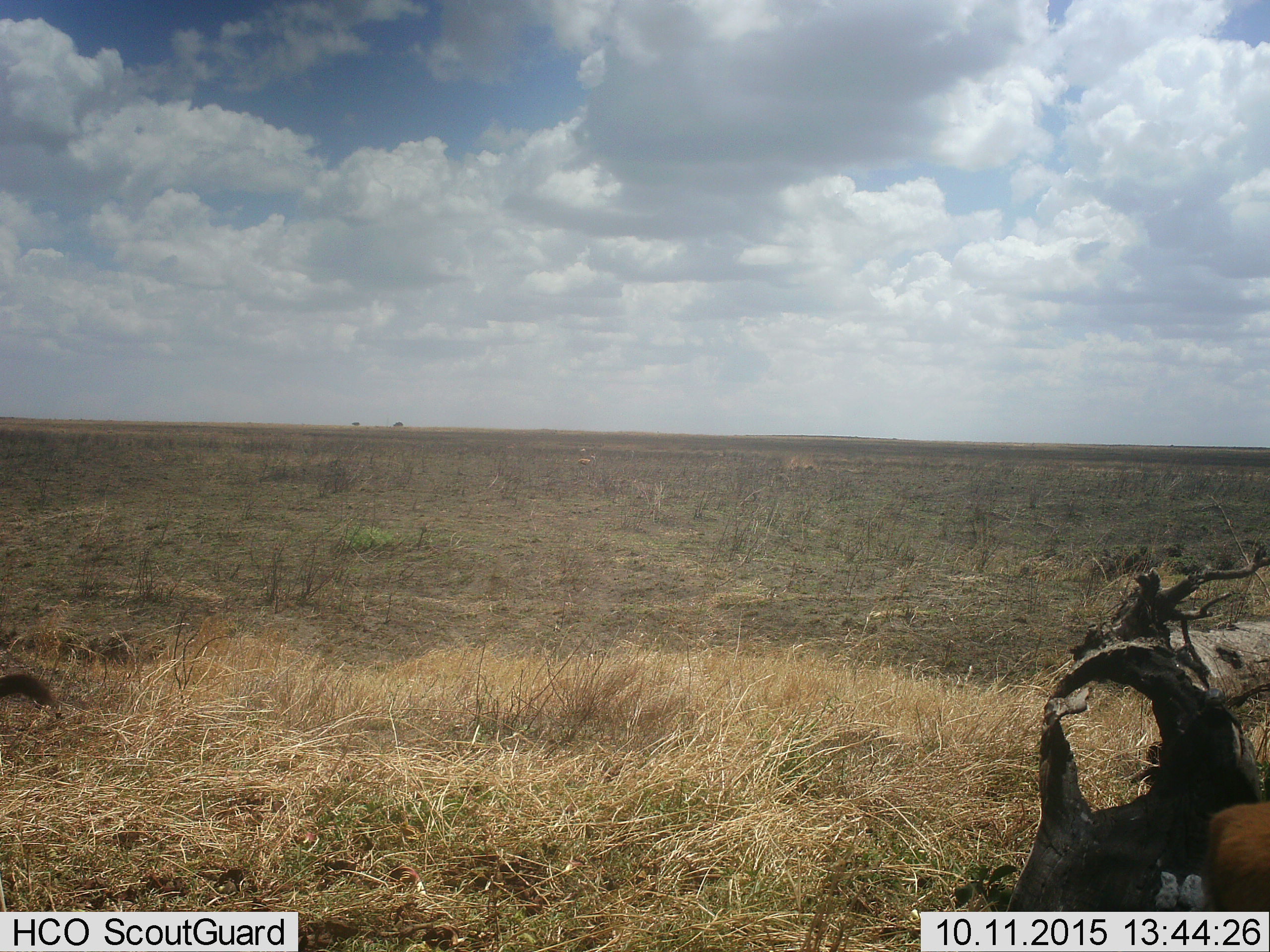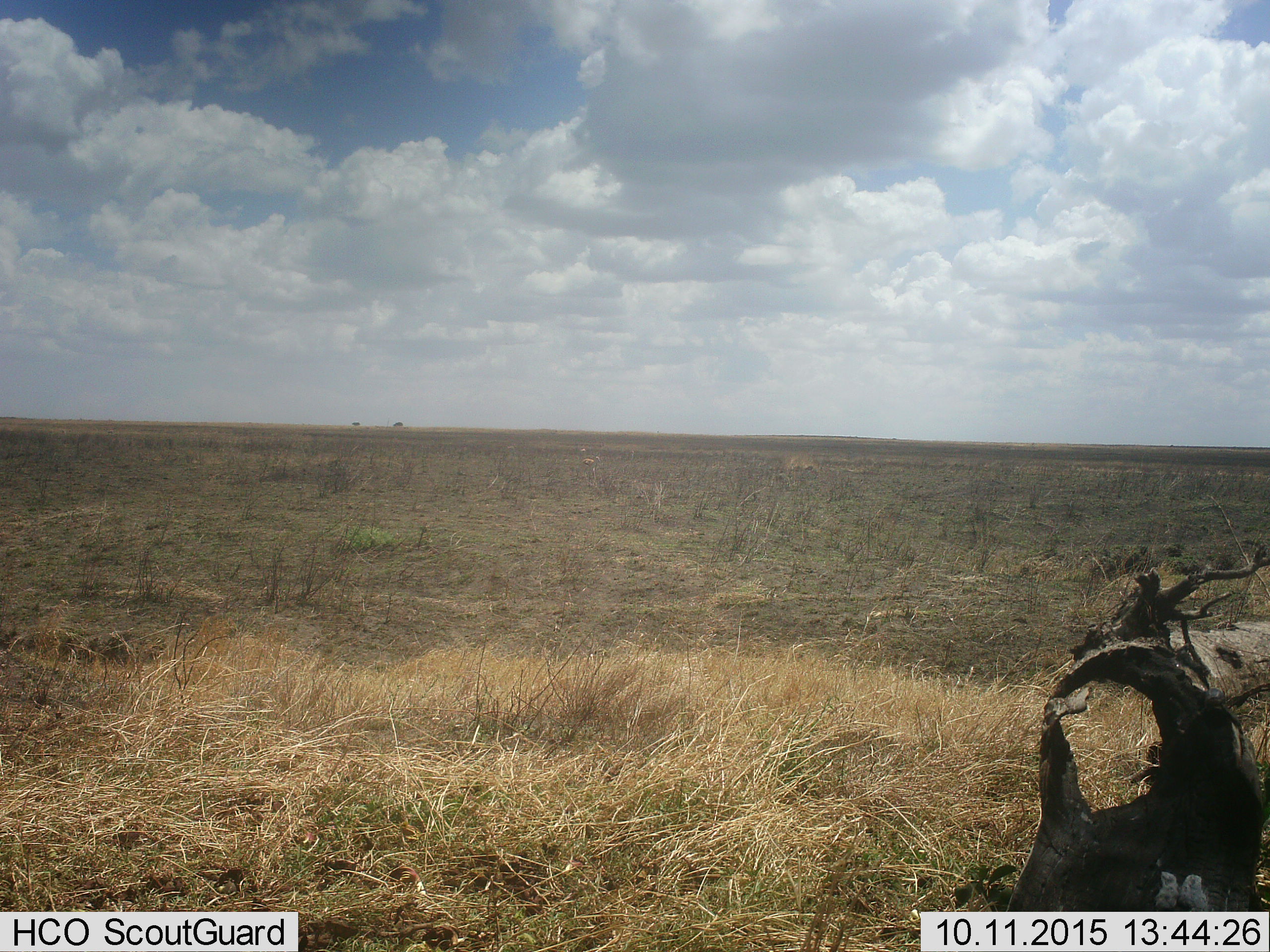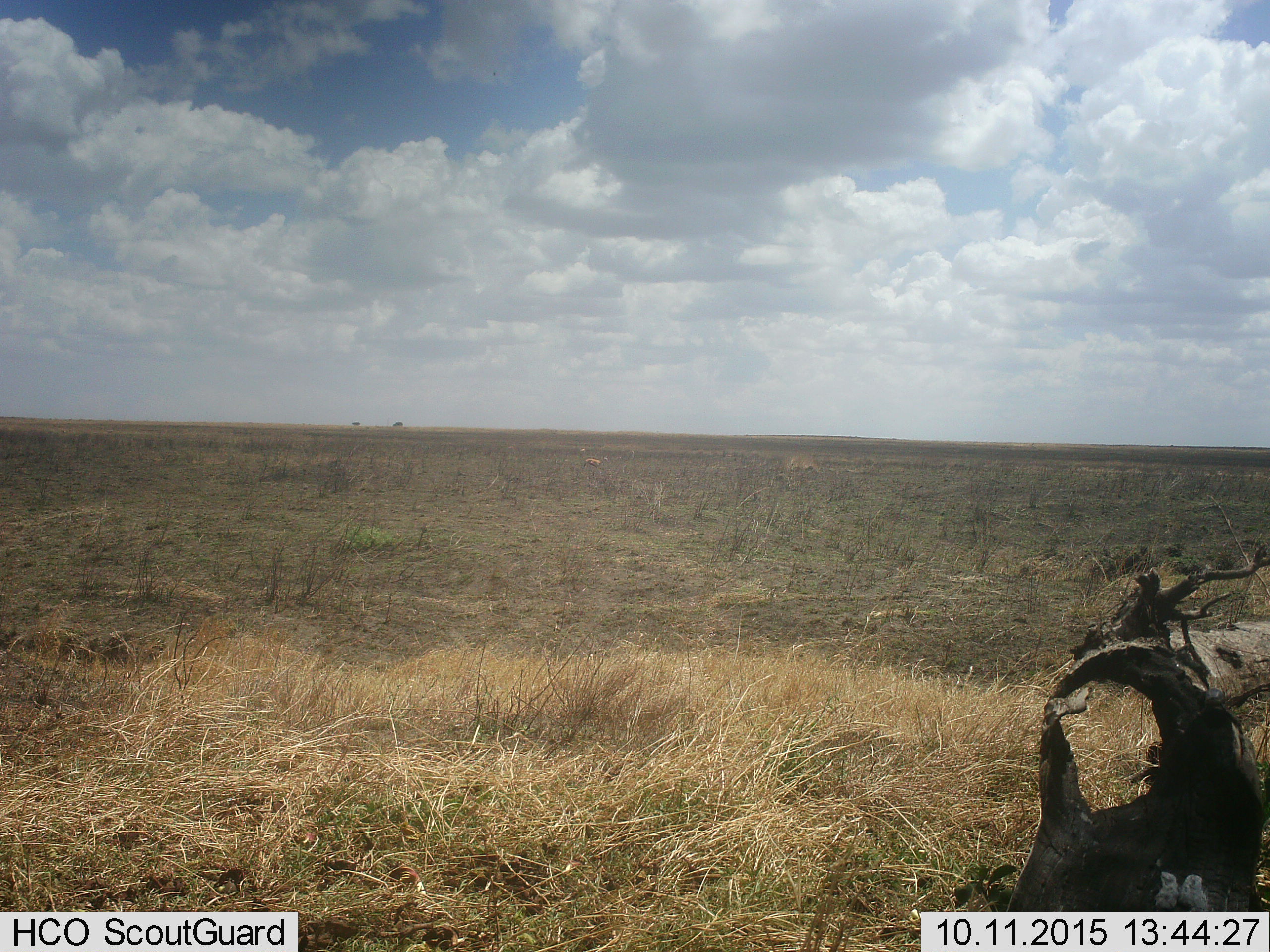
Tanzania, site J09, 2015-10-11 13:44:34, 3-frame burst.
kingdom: Animalia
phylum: Chordata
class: Mammalia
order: Artiodactyla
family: Bovidae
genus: Eudorcas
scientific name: Eudorcas thomsonii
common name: thomson's gazelle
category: gazellethomsons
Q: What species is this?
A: Gazellethomsons (thomson's gazelle) (Eudorcas thomsonii).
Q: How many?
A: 2.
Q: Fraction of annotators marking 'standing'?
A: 43%.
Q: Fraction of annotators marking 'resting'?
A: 14%.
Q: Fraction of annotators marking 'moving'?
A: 71%.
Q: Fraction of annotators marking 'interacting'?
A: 0%.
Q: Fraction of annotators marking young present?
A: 0%.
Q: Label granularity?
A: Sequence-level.